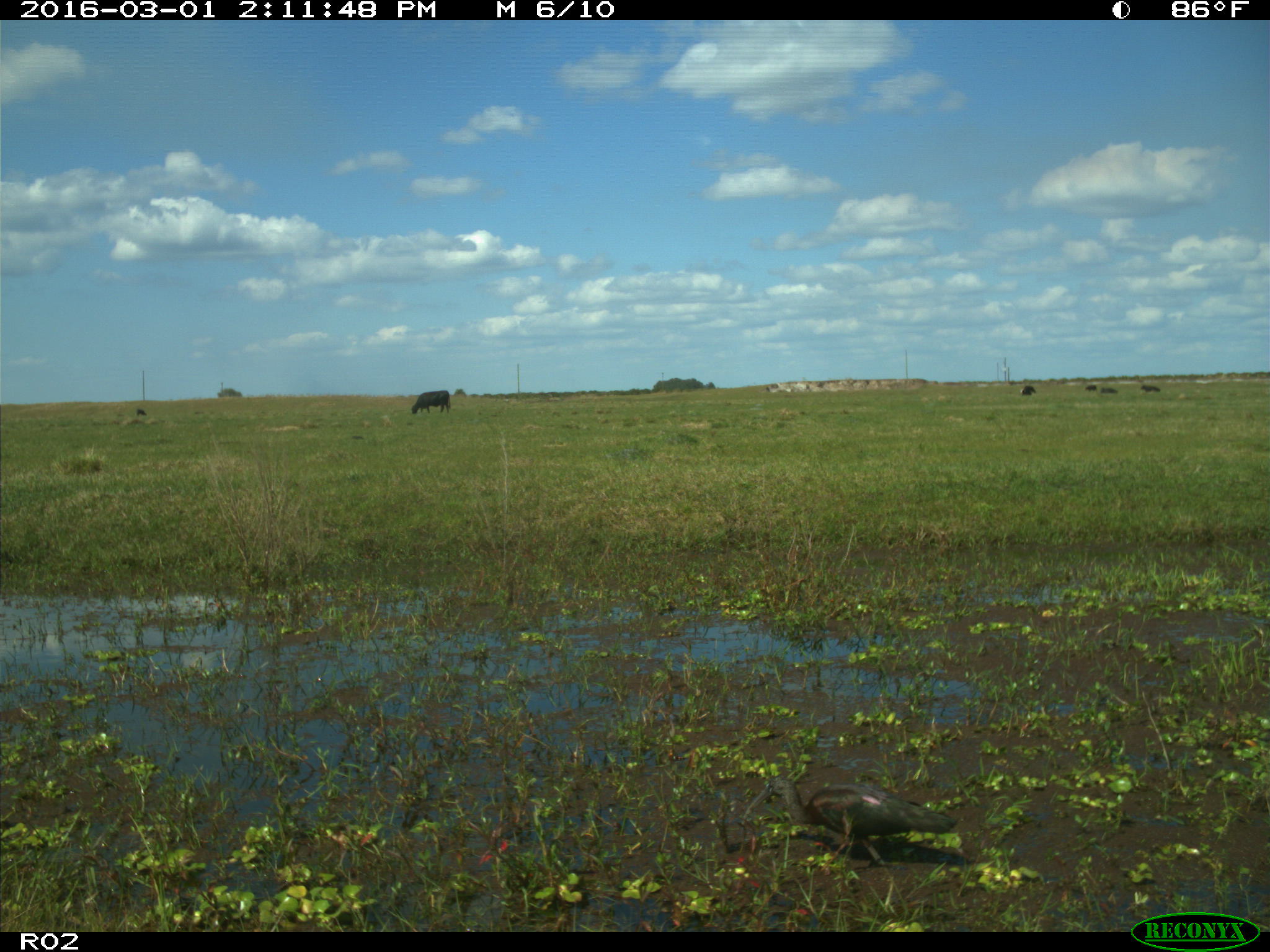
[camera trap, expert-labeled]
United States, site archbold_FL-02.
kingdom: Animalia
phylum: Chordata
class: Mammalia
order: Artiodactyla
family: Bovidae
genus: Bos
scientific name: Bos taurus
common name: domestic cow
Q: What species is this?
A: Bos taurus (domestic cow).